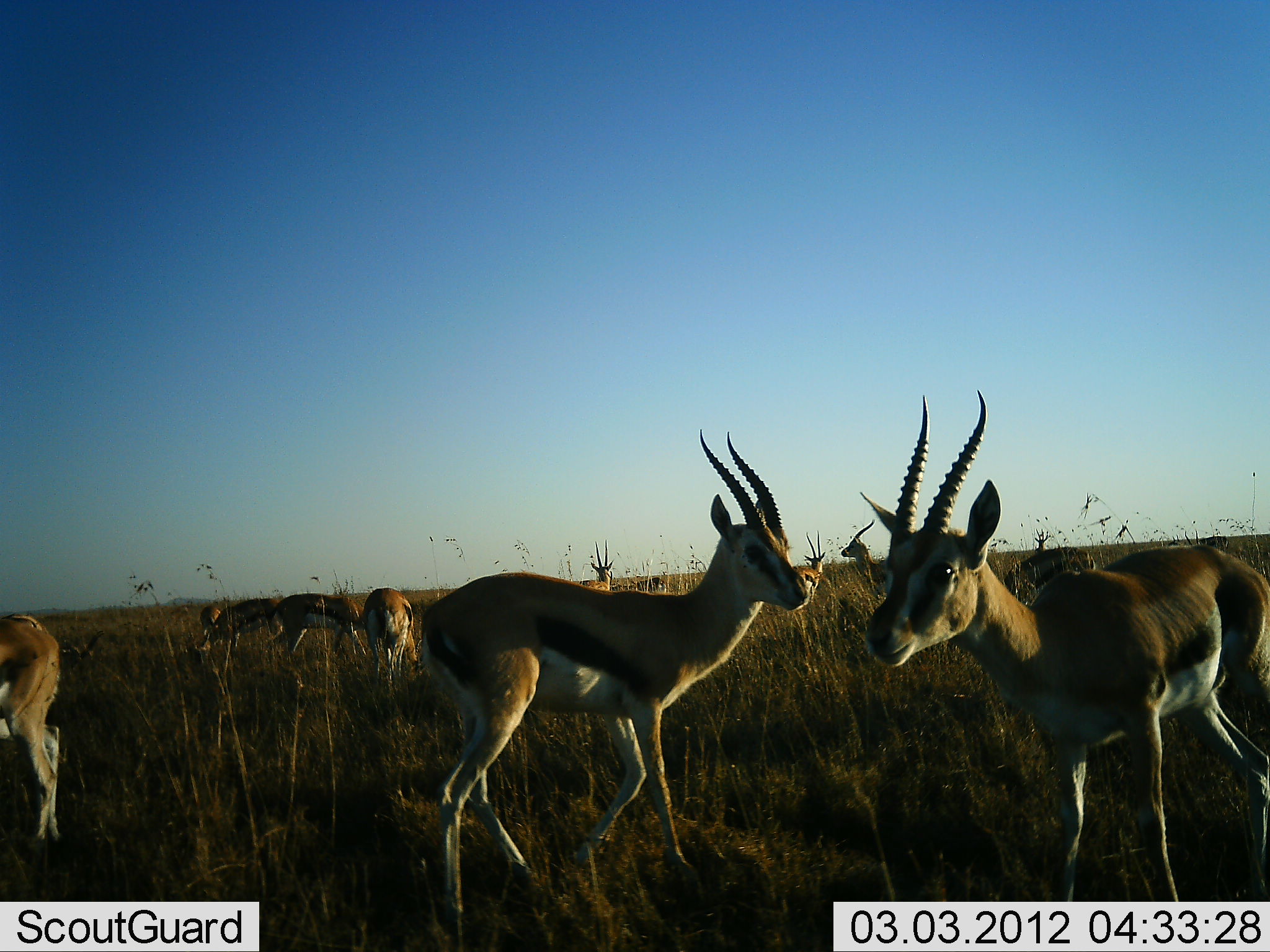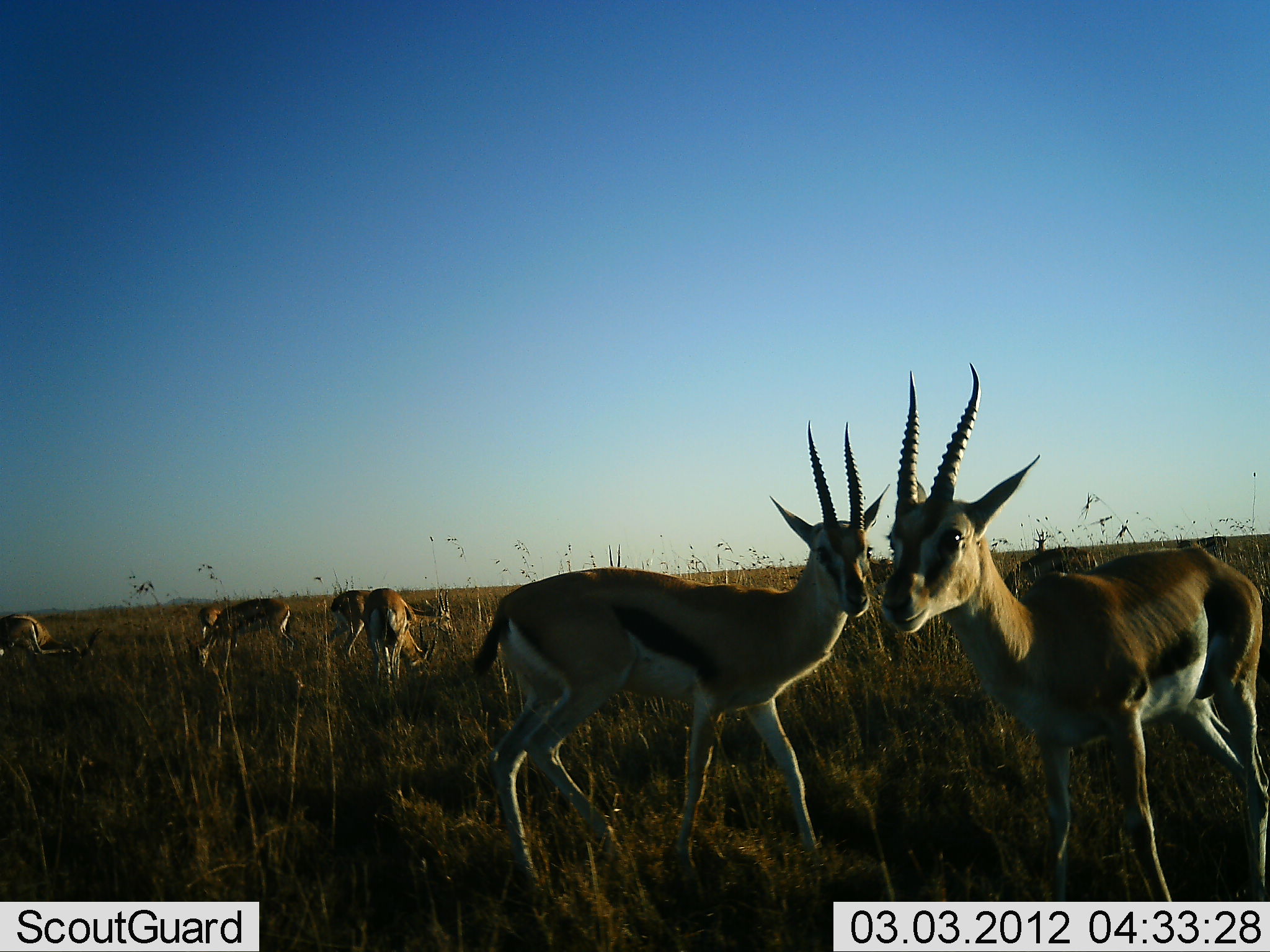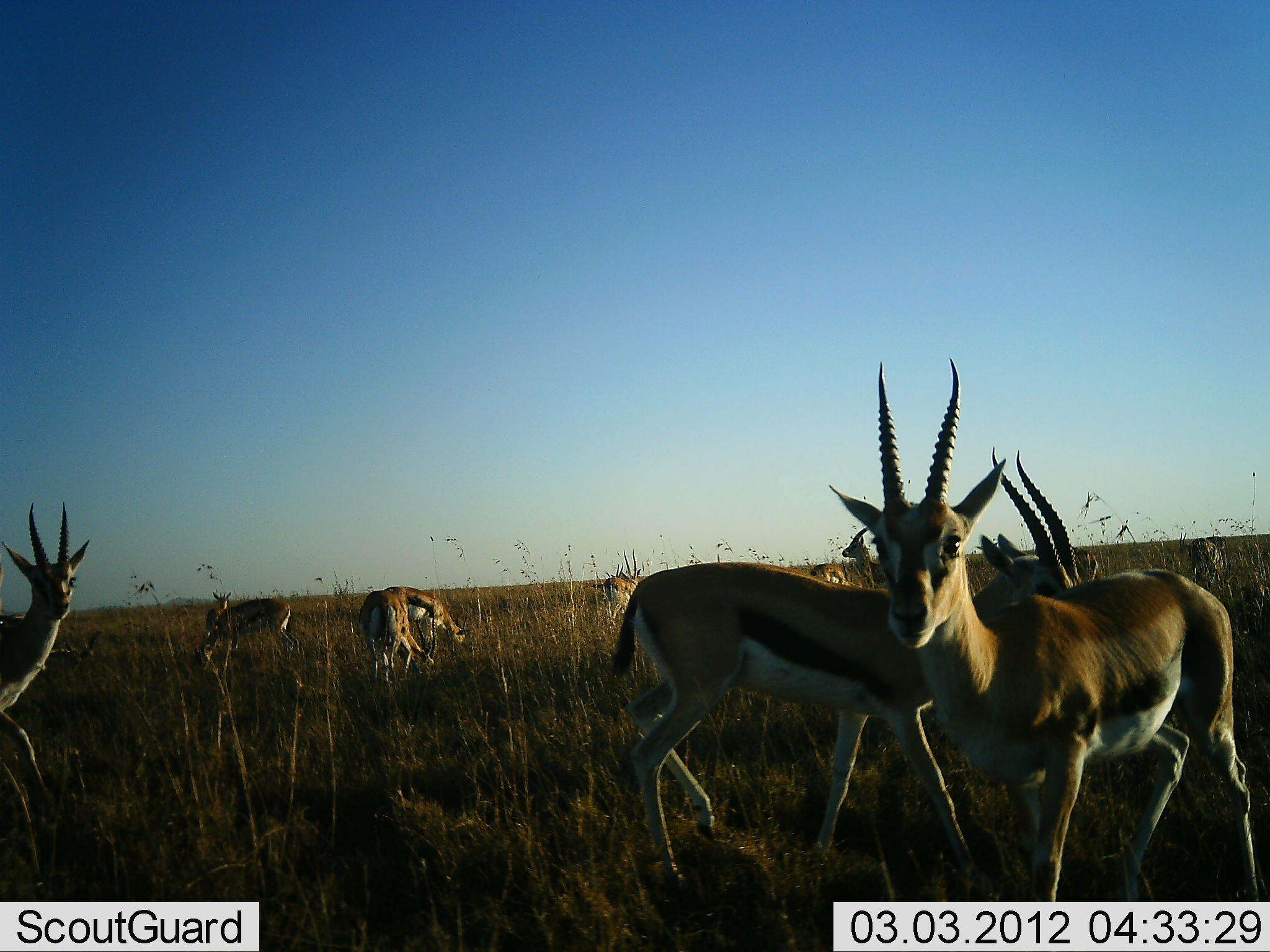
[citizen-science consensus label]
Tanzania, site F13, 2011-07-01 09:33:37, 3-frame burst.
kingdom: Animalia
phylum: Chordata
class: Mammalia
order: Artiodactyla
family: Bovidae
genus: Eudorcas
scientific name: Eudorcas thomsonii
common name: thomson's gazelle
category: gazellethomsons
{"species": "gazellethomsons (thomson's gazelle) (Eudorcas thomsonii)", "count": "11-50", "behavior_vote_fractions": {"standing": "100%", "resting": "8%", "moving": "58%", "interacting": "8%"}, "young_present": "0%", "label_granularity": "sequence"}